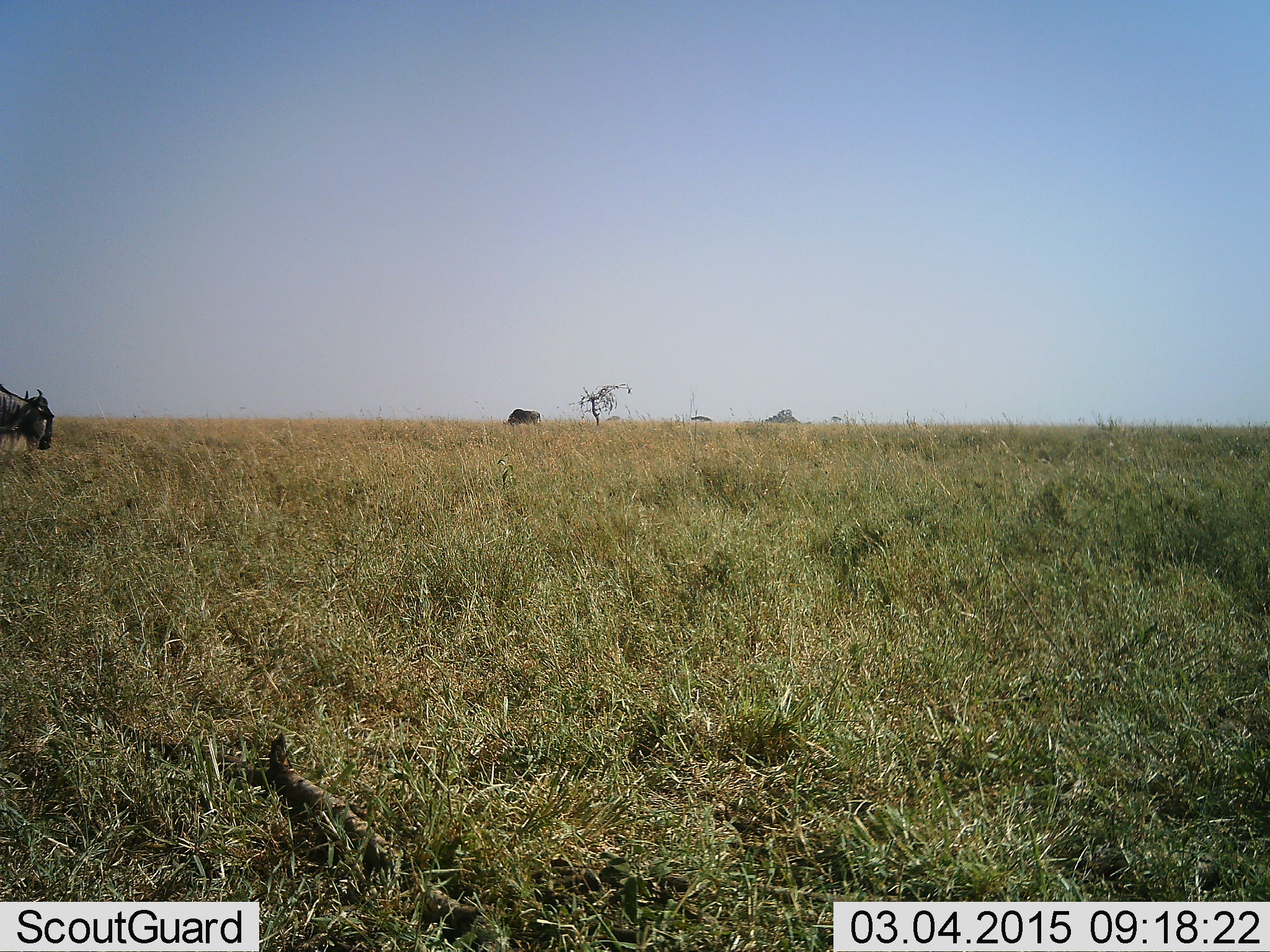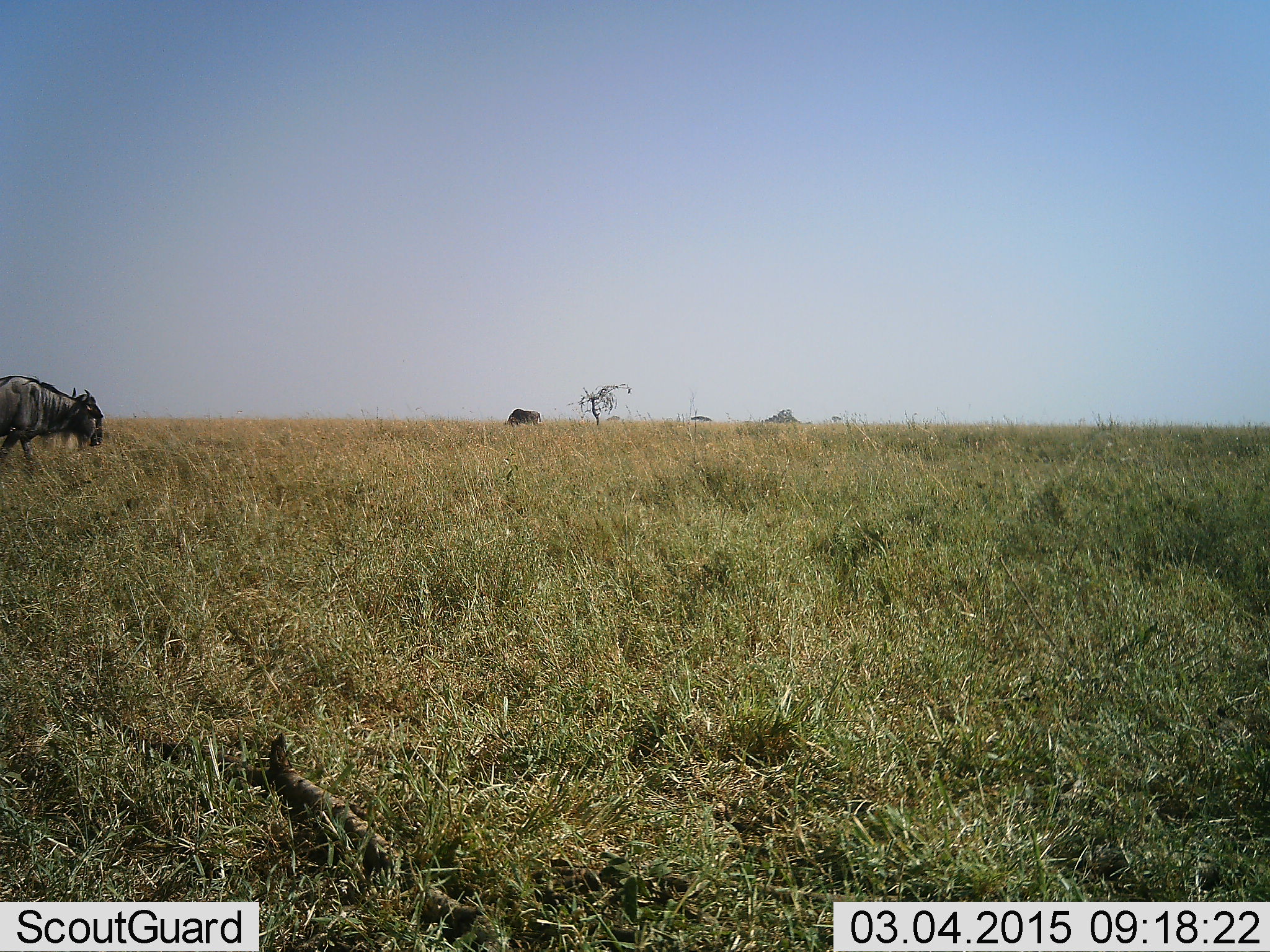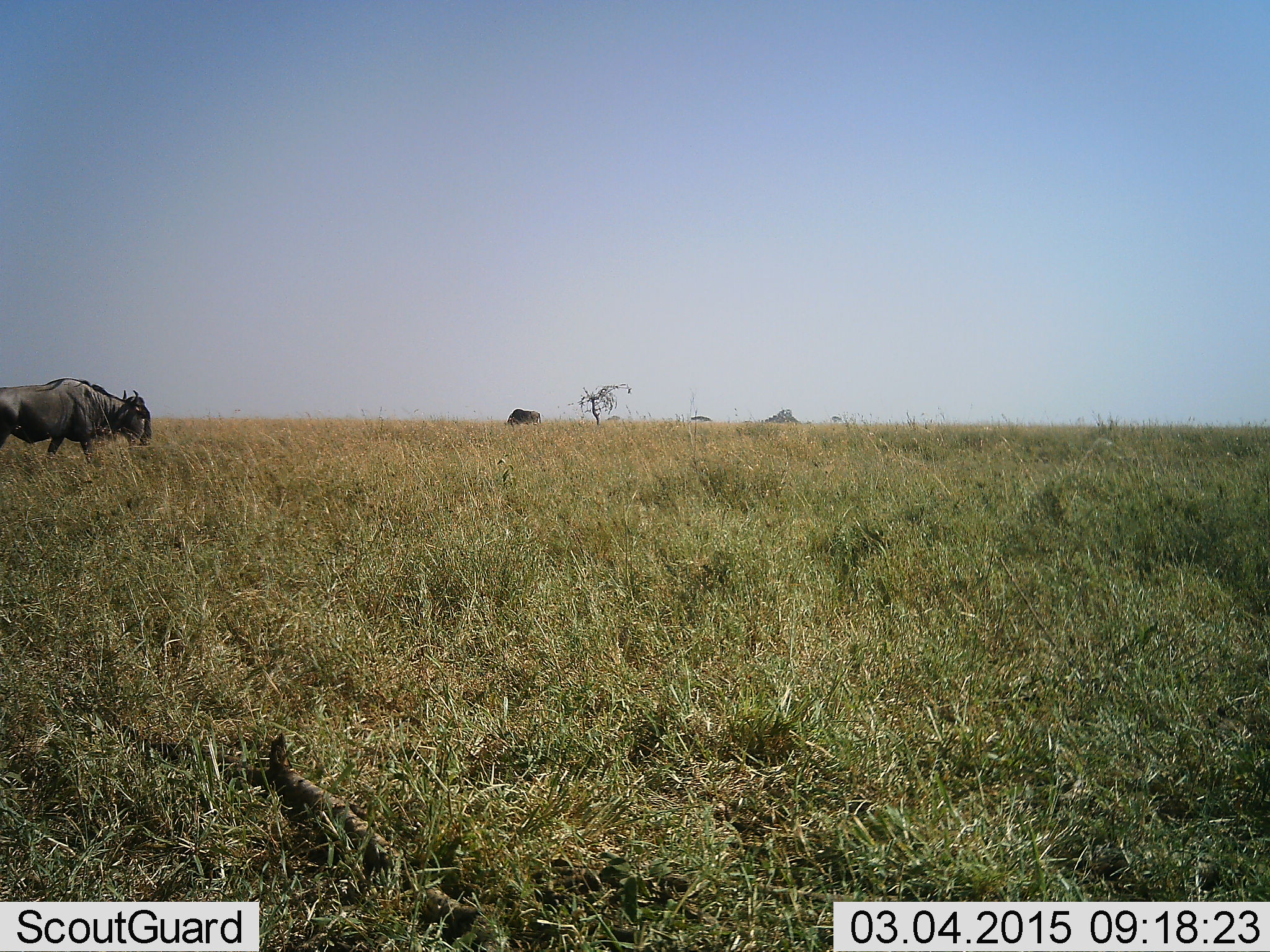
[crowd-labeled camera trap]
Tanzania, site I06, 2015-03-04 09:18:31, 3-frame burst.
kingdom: Animalia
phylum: Chordata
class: Mammalia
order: Artiodactyla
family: Bovidae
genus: Connochaetes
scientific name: Connochaetes taurinus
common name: blue wildebeest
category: wildebeest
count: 2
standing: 20%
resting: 0%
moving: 90%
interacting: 0%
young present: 0%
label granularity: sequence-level